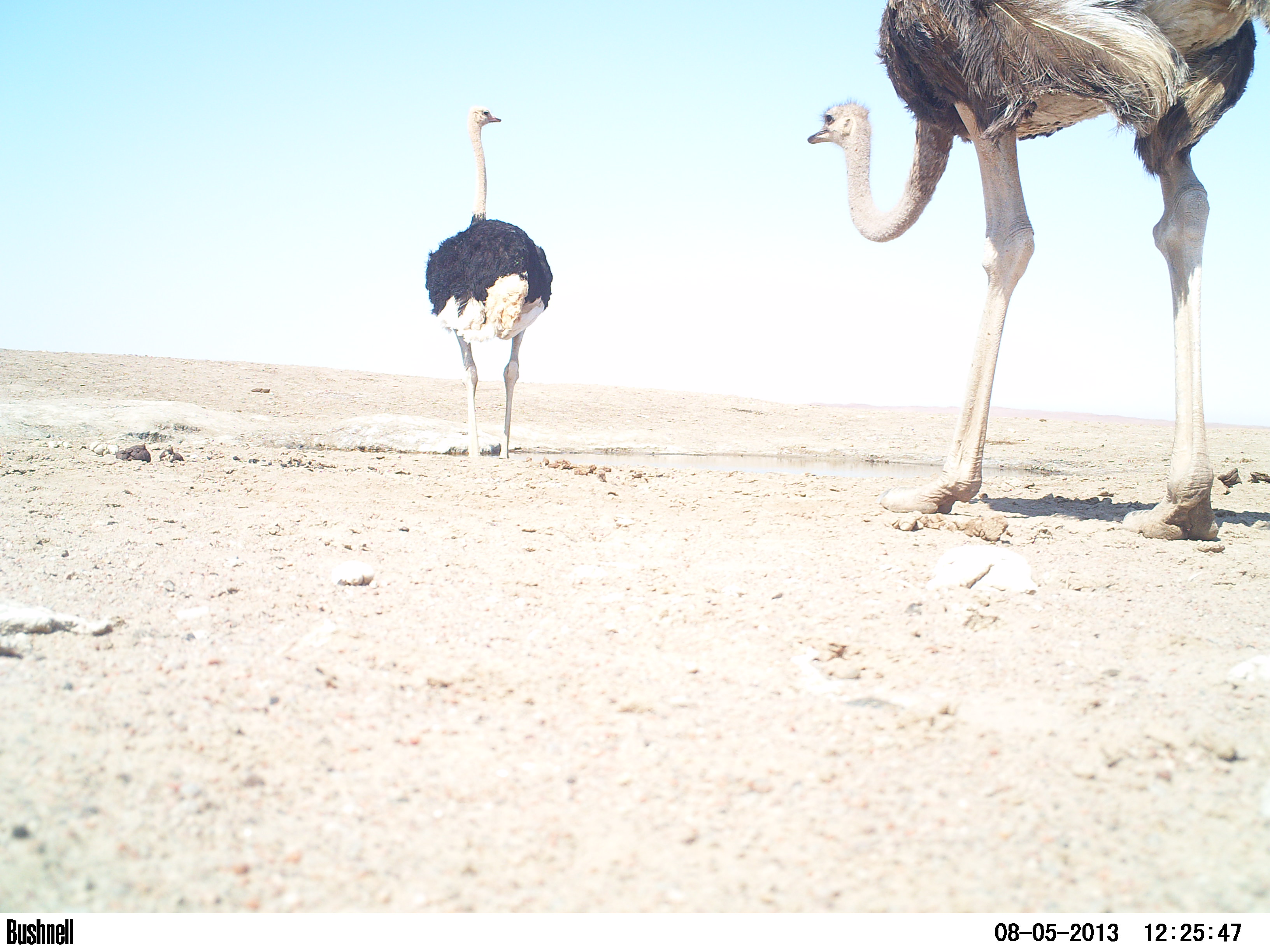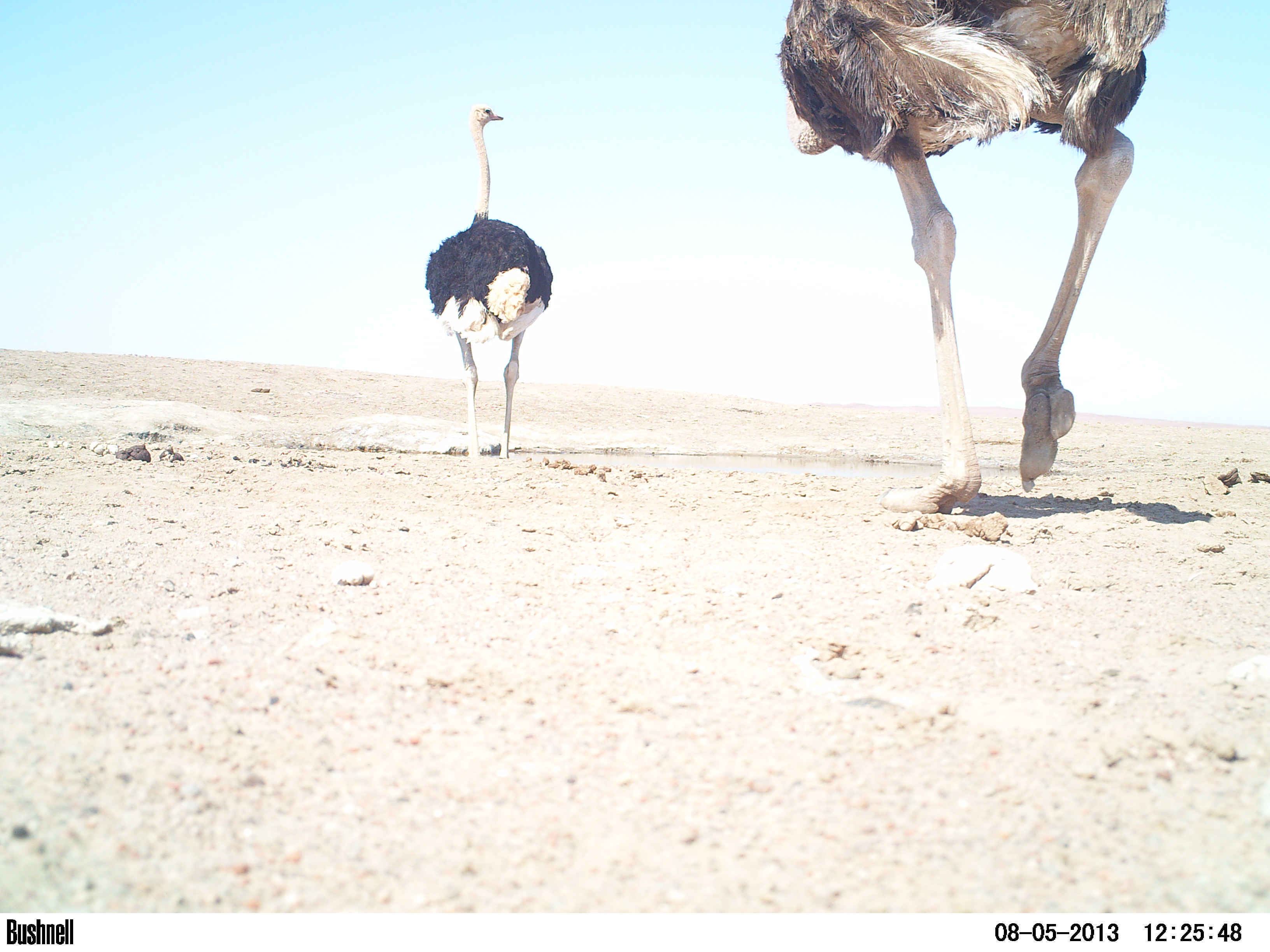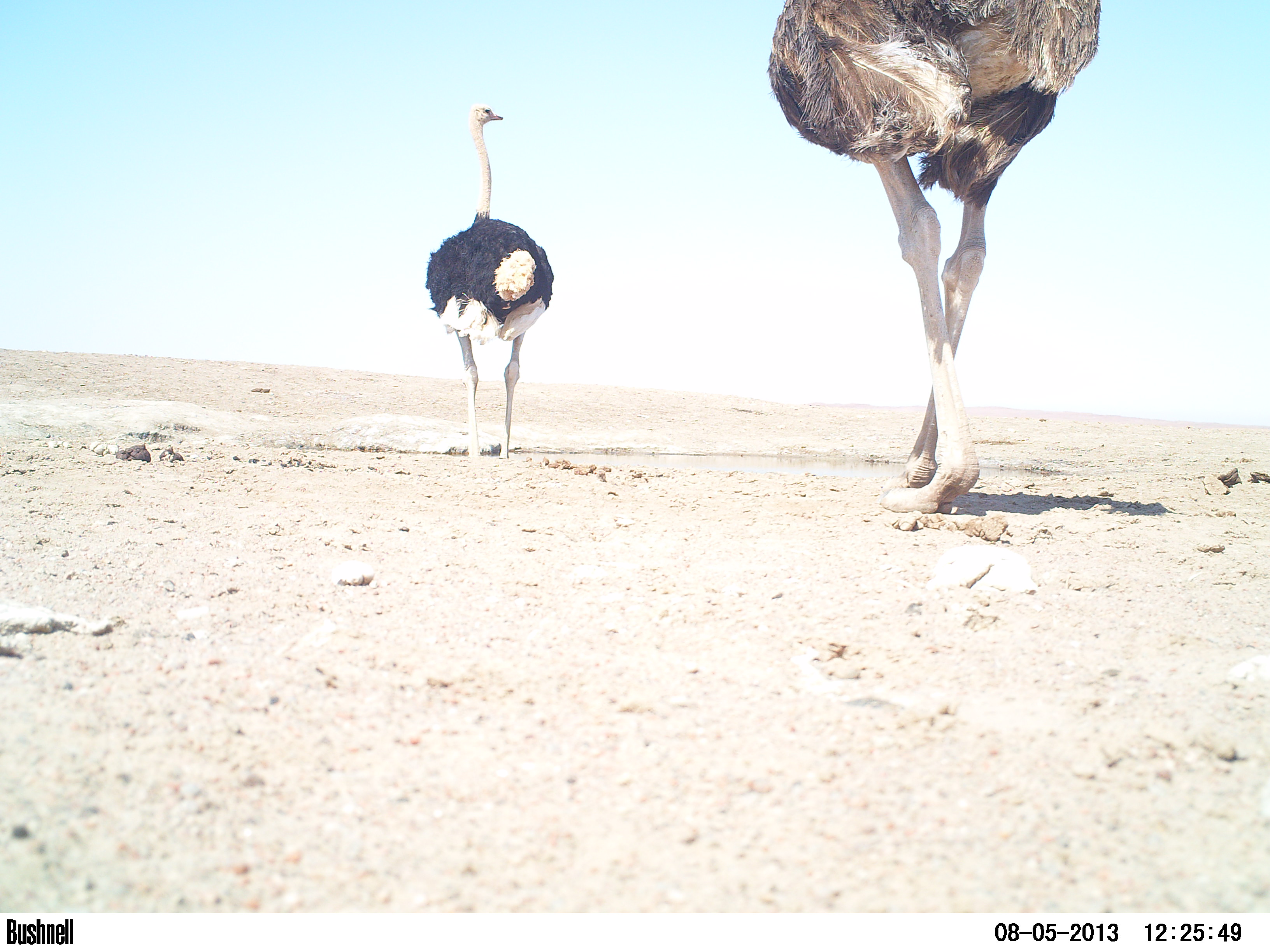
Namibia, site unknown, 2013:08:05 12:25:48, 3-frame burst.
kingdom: Animalia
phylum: Chordata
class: Aves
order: Struthioniformes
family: Struthionidae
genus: Struthio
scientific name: Struthio camelus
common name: common ostrich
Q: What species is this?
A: Struthio camelus (common ostrich).